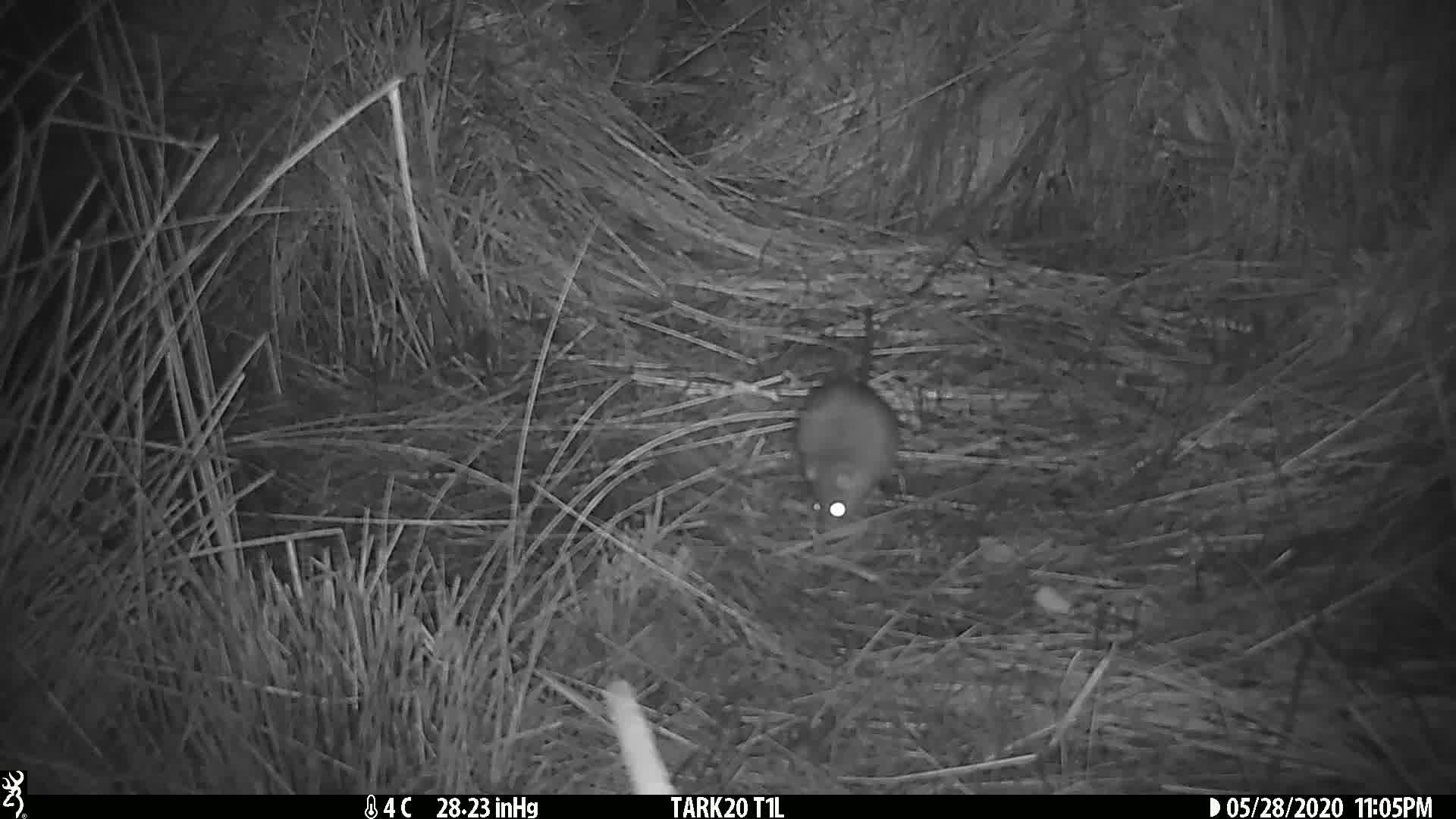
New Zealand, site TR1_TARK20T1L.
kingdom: Animalia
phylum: Chordata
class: Mammalia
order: Rodentia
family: Muridae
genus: Rattus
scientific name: Rattus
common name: rat